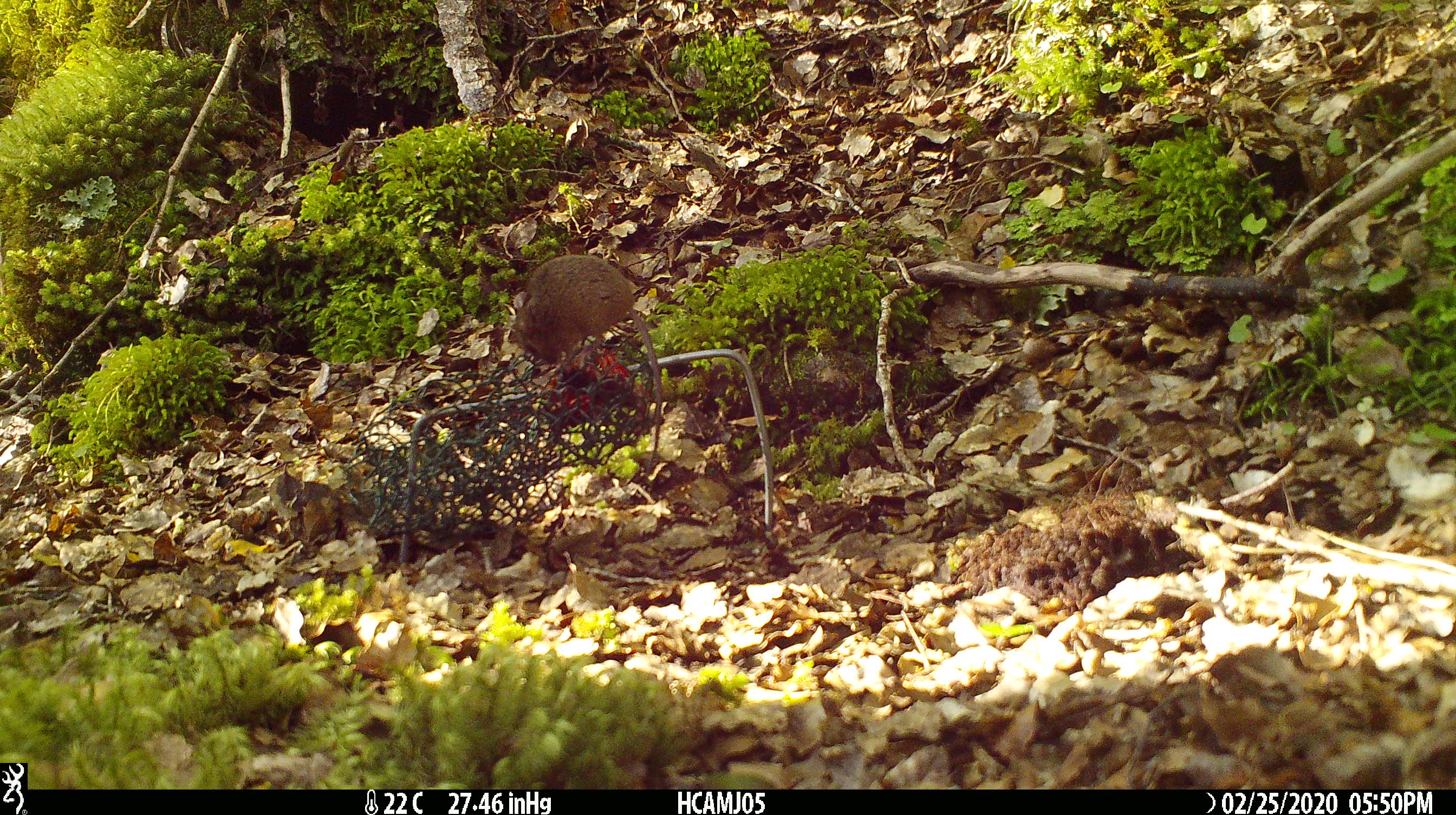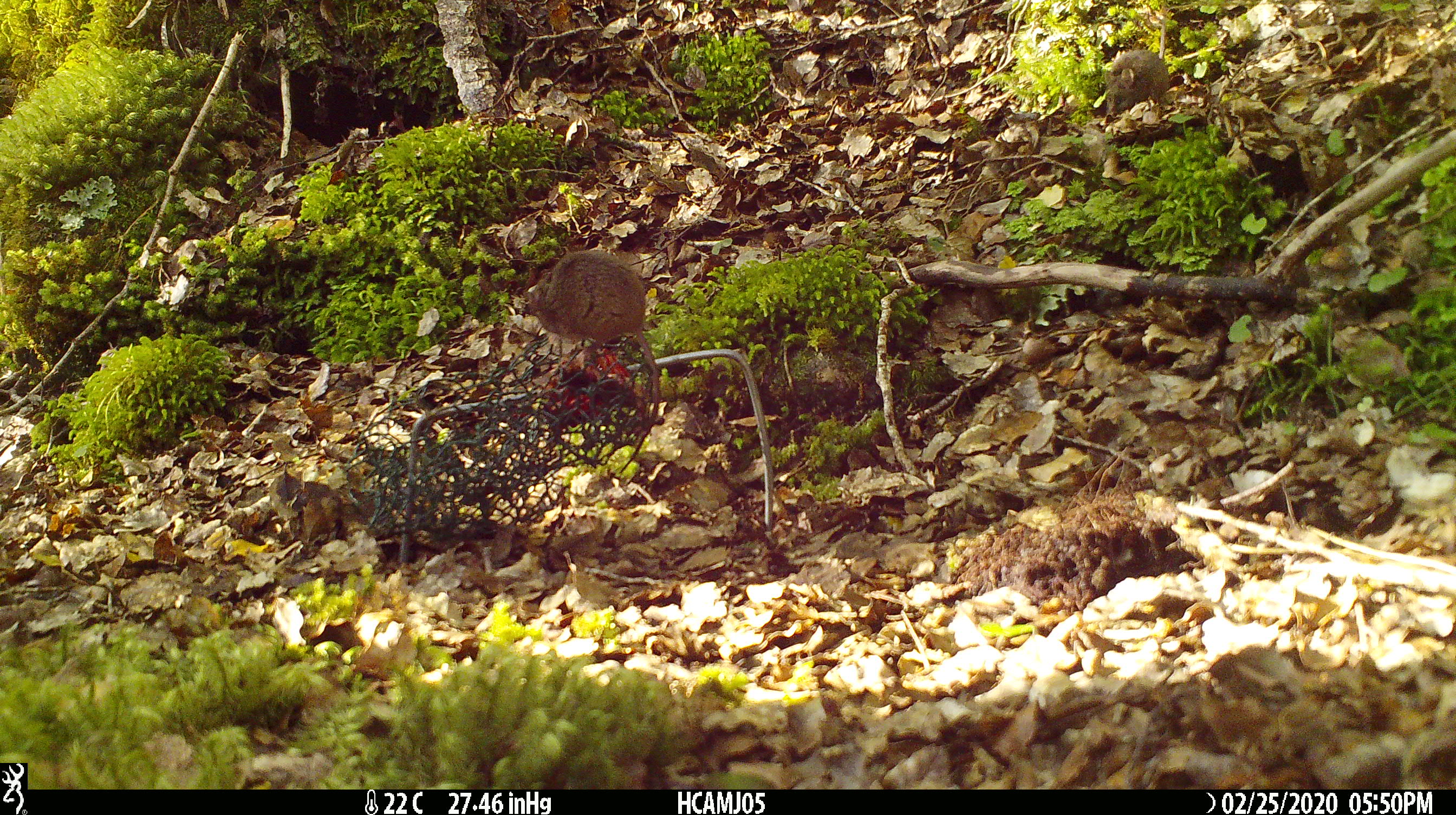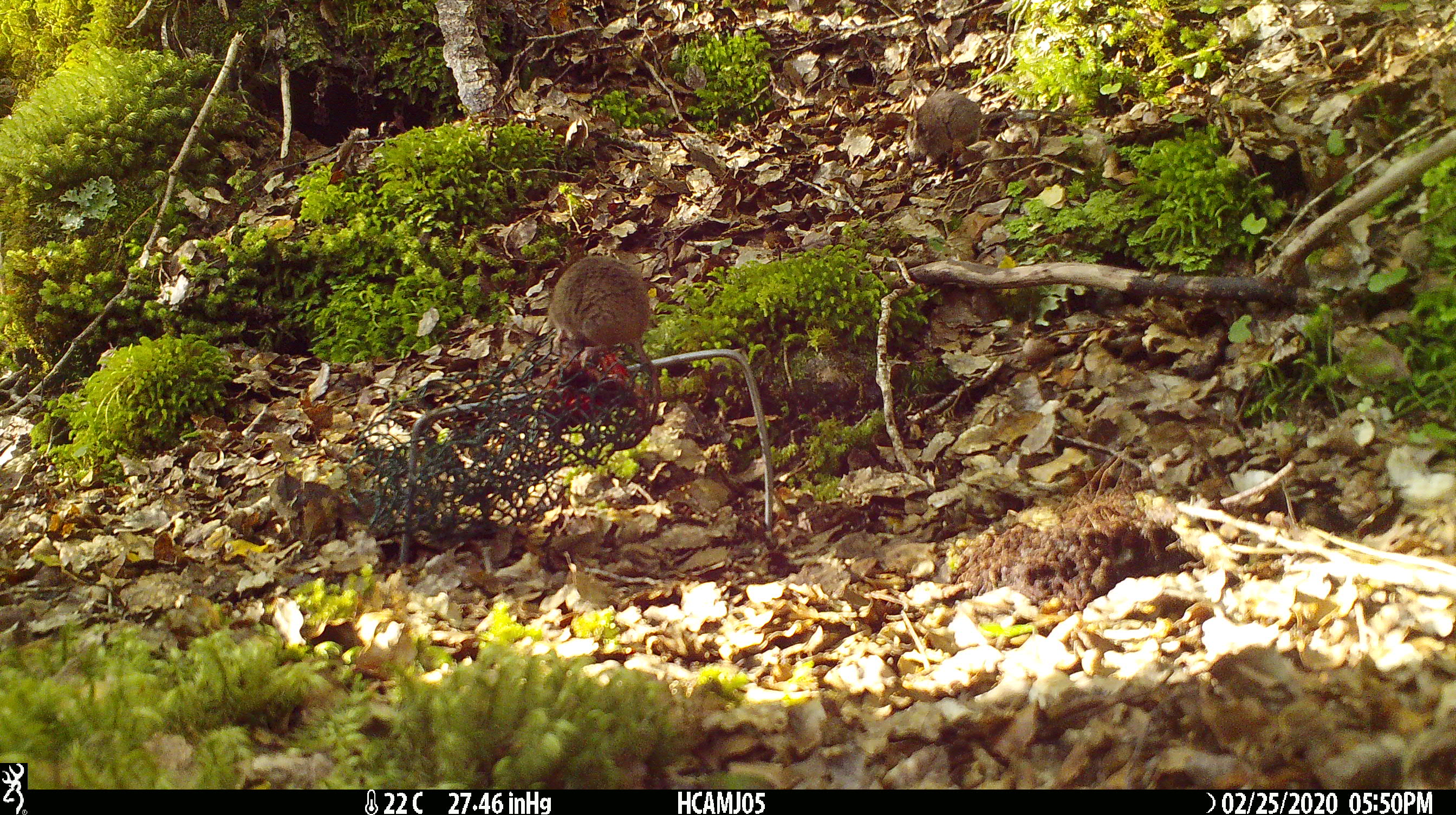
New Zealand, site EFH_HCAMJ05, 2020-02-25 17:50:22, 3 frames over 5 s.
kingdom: Animalia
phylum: Chordata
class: Mammalia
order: Rodentia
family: Muridae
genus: Mus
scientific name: Mus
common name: mouse